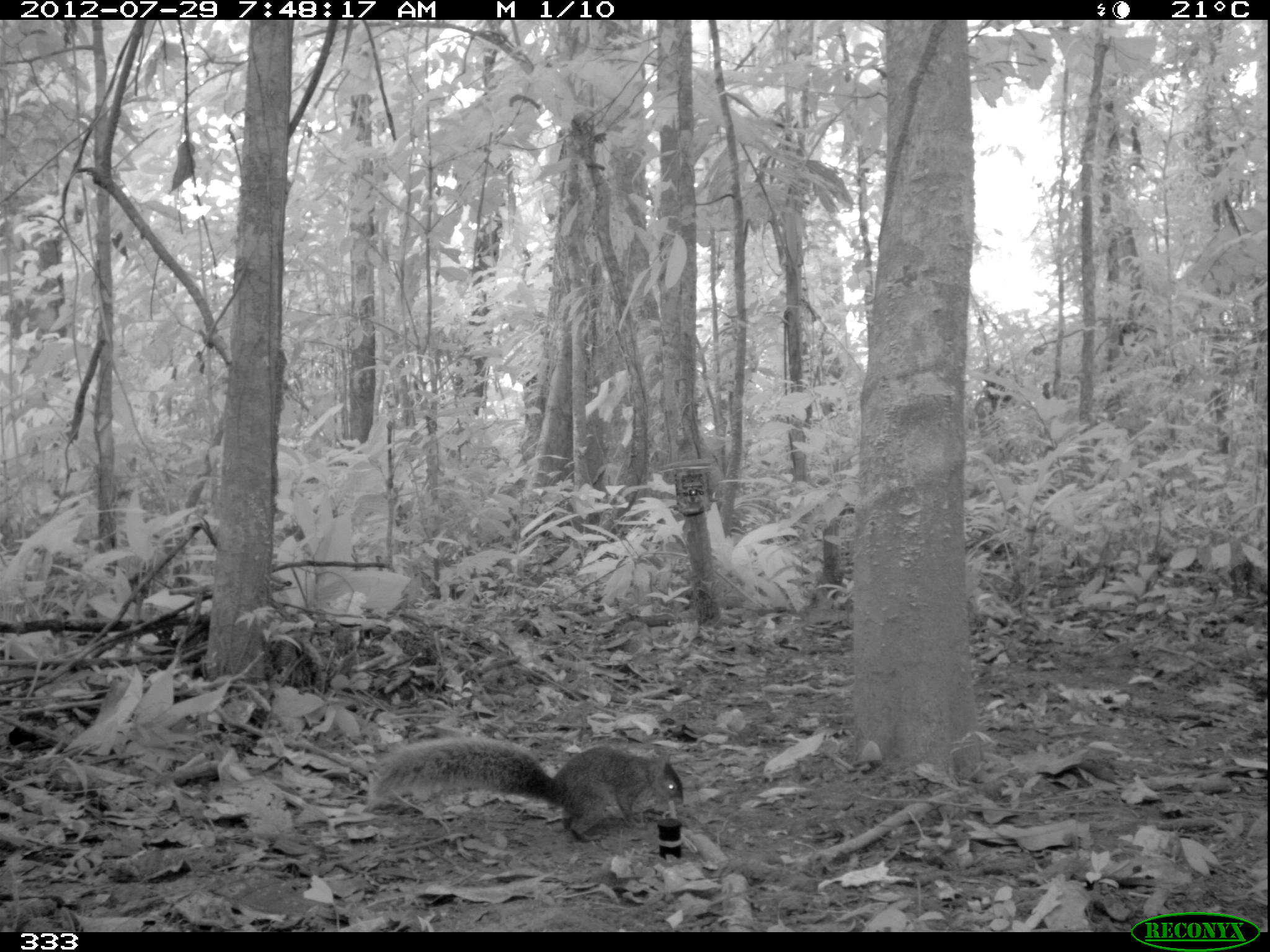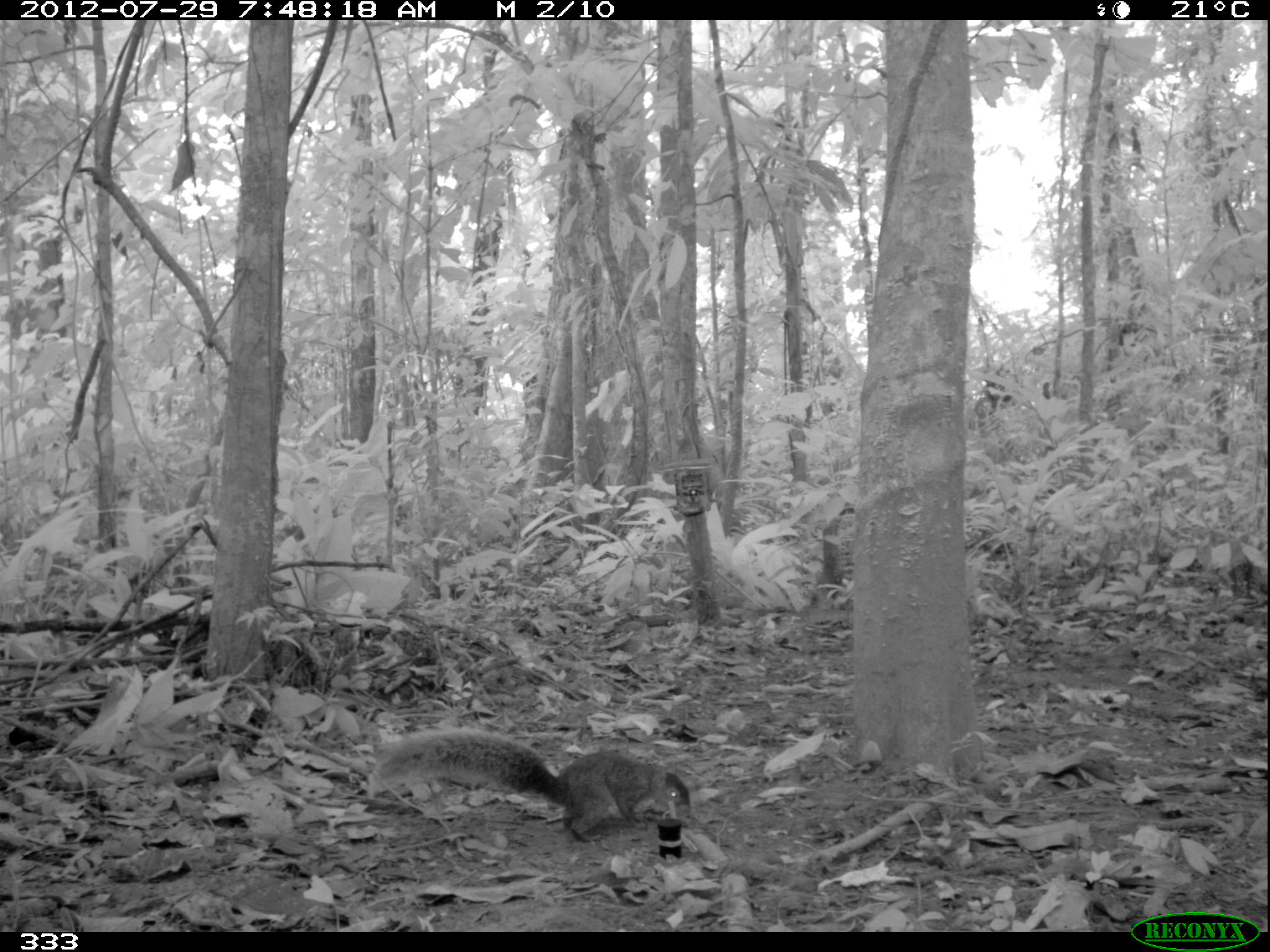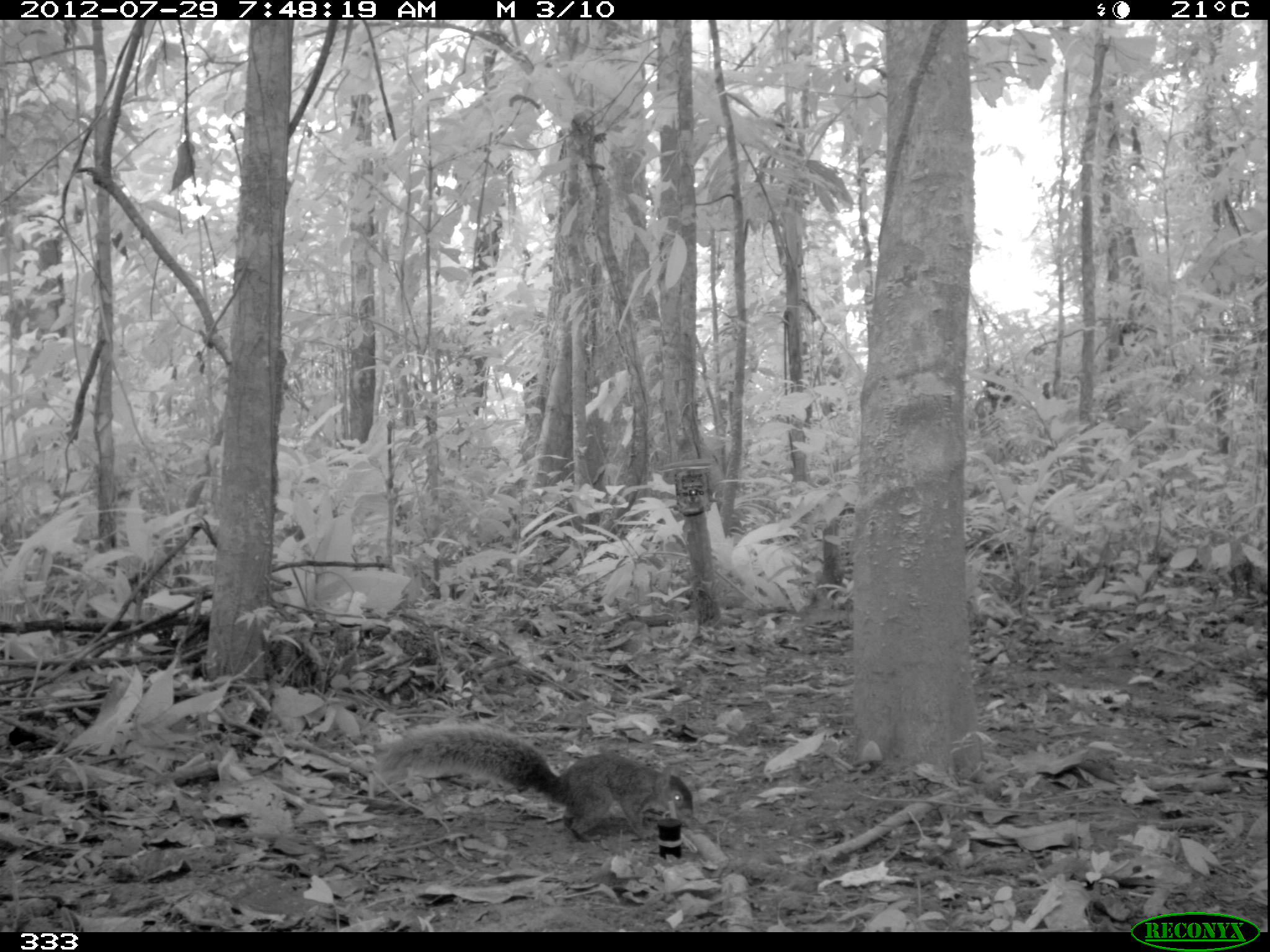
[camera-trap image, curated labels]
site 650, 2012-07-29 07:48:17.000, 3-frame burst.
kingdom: Animalia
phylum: Chordata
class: Mammalia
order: Rodentia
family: Sciuridae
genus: Sciurus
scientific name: Sciurus spadiceus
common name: southern amazon red squirrel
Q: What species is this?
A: Sciurus spadiceus (southern amazon red squirrel).